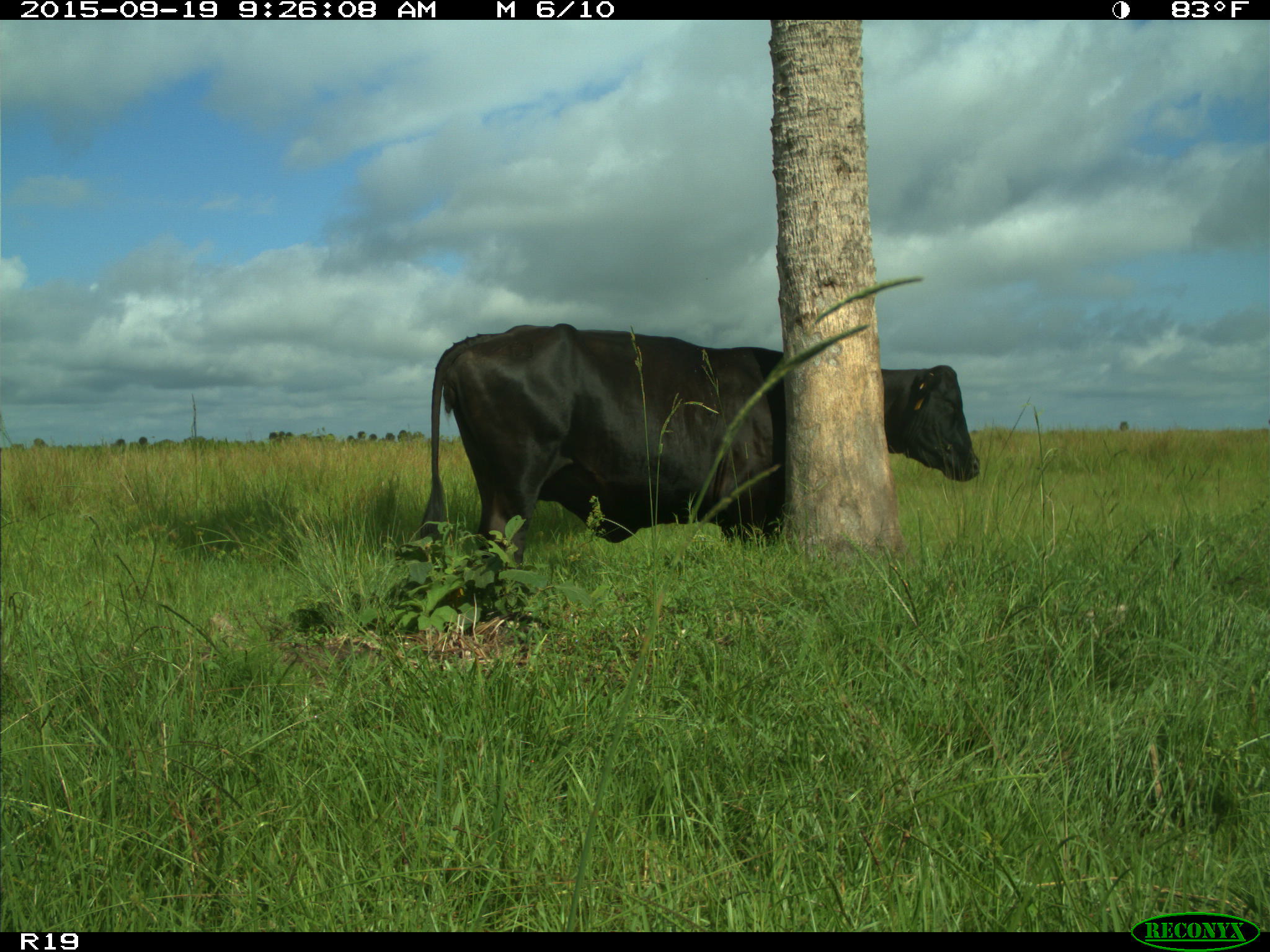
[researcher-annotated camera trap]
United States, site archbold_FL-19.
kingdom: Animalia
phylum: Chordata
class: Mammalia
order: Artiodactyla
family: Bovidae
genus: Bos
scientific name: Bos taurus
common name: domestic cow